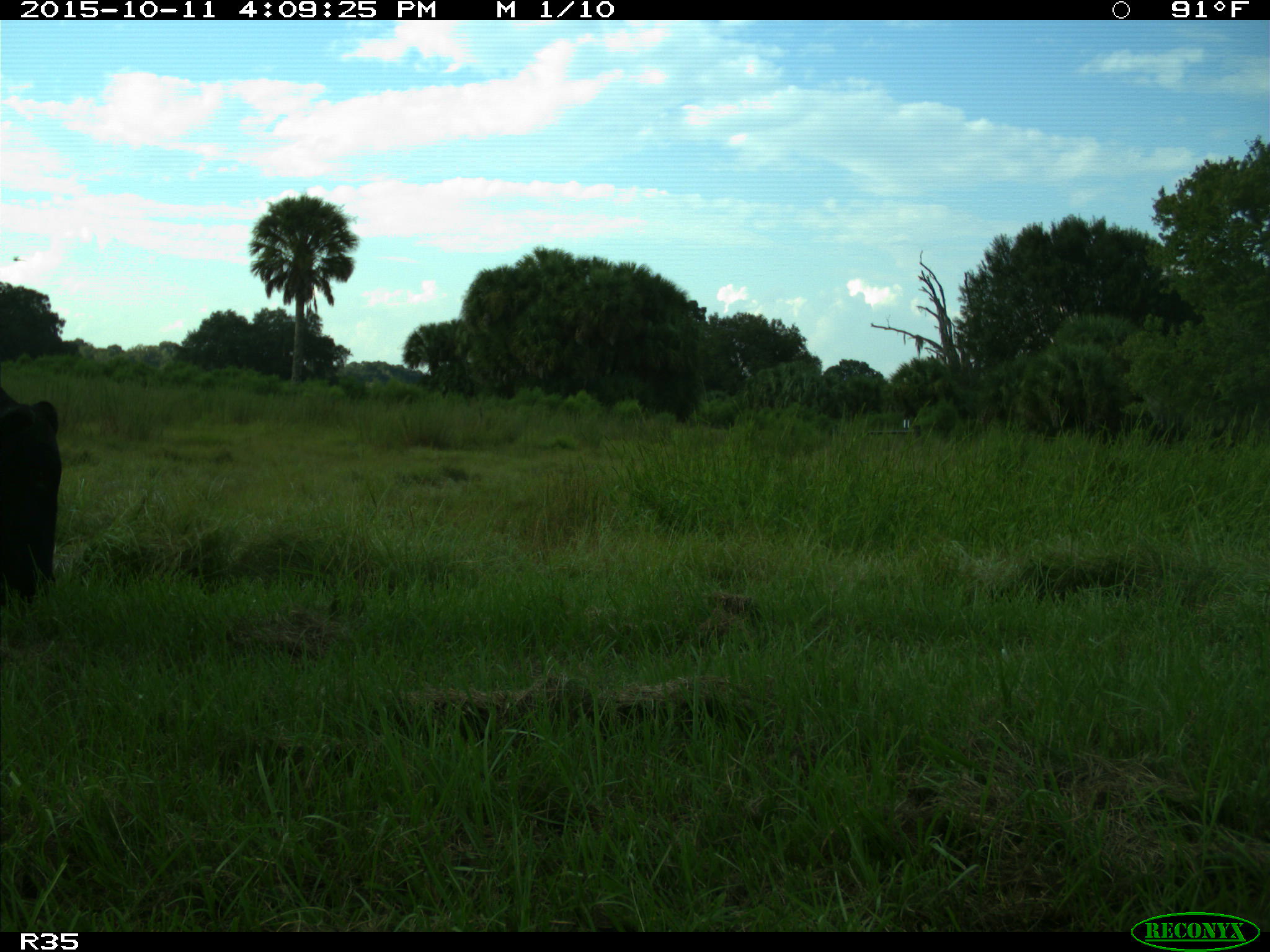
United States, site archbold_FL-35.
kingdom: Animalia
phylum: Chordata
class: Mammalia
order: Artiodactyla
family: Bovidae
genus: Bos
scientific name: Bos taurus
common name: domestic cow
Bos taurus (domestic cow).